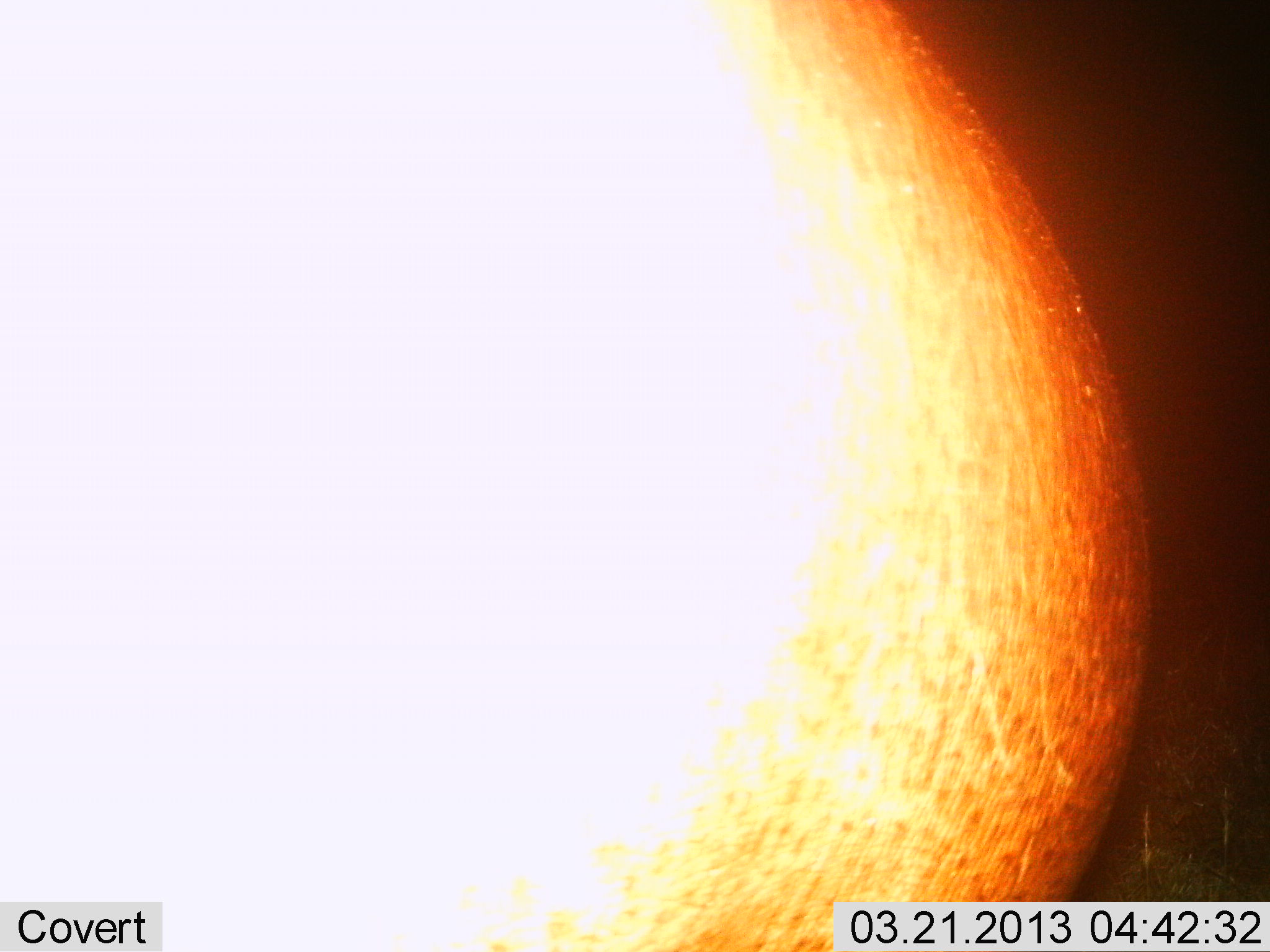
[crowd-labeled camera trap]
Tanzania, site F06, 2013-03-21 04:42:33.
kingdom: Animalia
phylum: Chordata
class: Mammalia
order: Artiodactyla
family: Hippopotamidae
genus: Hippopotamus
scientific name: Hippopotamus amphibius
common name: hippopotamus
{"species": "hippopotamus (Hippopotamus amphibius)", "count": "1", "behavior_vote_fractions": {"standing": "89%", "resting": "0%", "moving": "11%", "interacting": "0%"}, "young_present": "0%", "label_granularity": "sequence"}